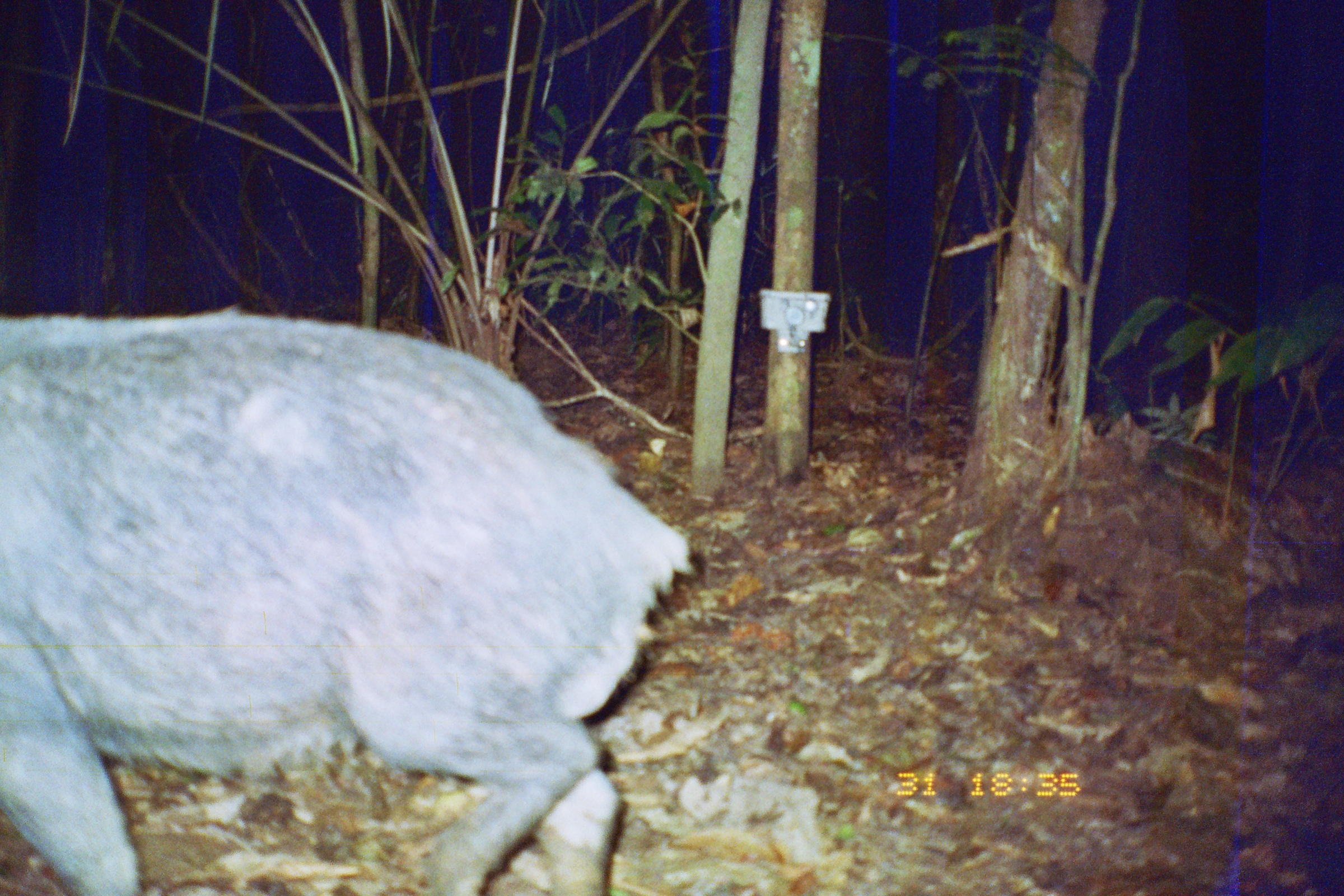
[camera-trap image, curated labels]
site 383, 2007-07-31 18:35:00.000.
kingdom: Animalia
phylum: Chordata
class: Mammalia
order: Artiodactyla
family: Tayassuidae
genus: Tayassu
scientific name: Tayassu pecari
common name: white-lipped peccary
Tayassu pecari (white-lipped peccary).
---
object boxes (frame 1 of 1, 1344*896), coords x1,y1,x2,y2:
tayassu pecari: 0,305,695,894